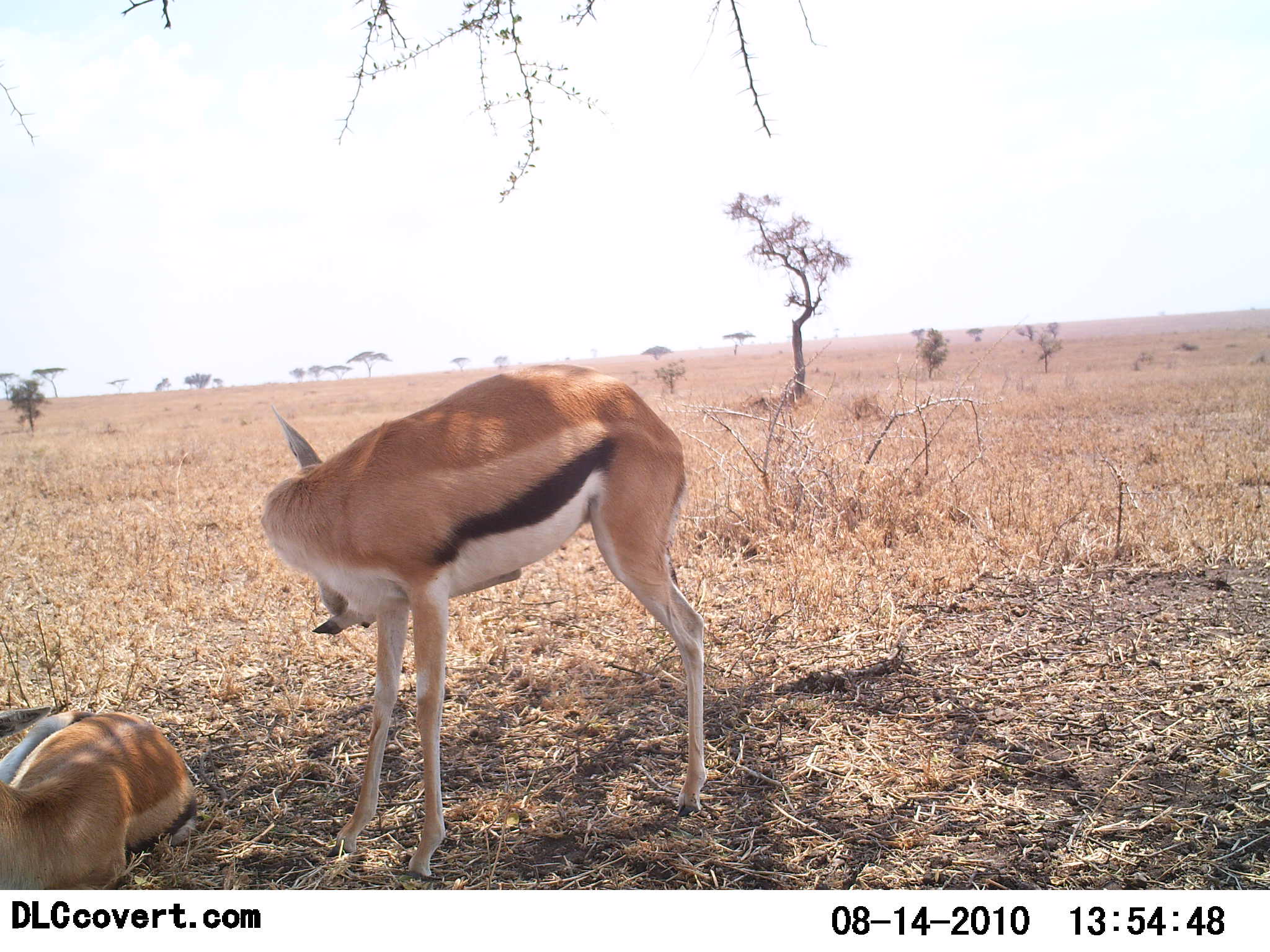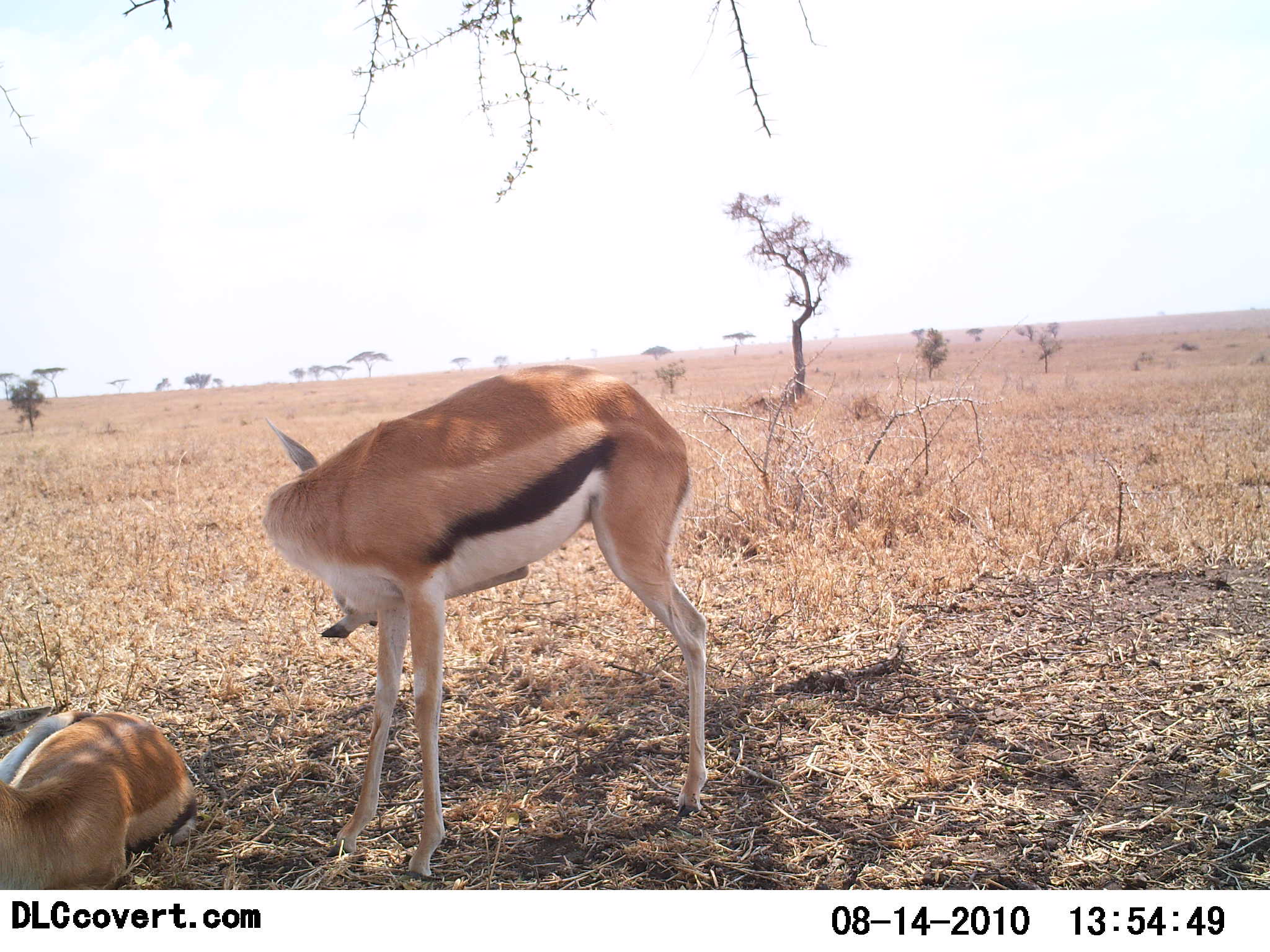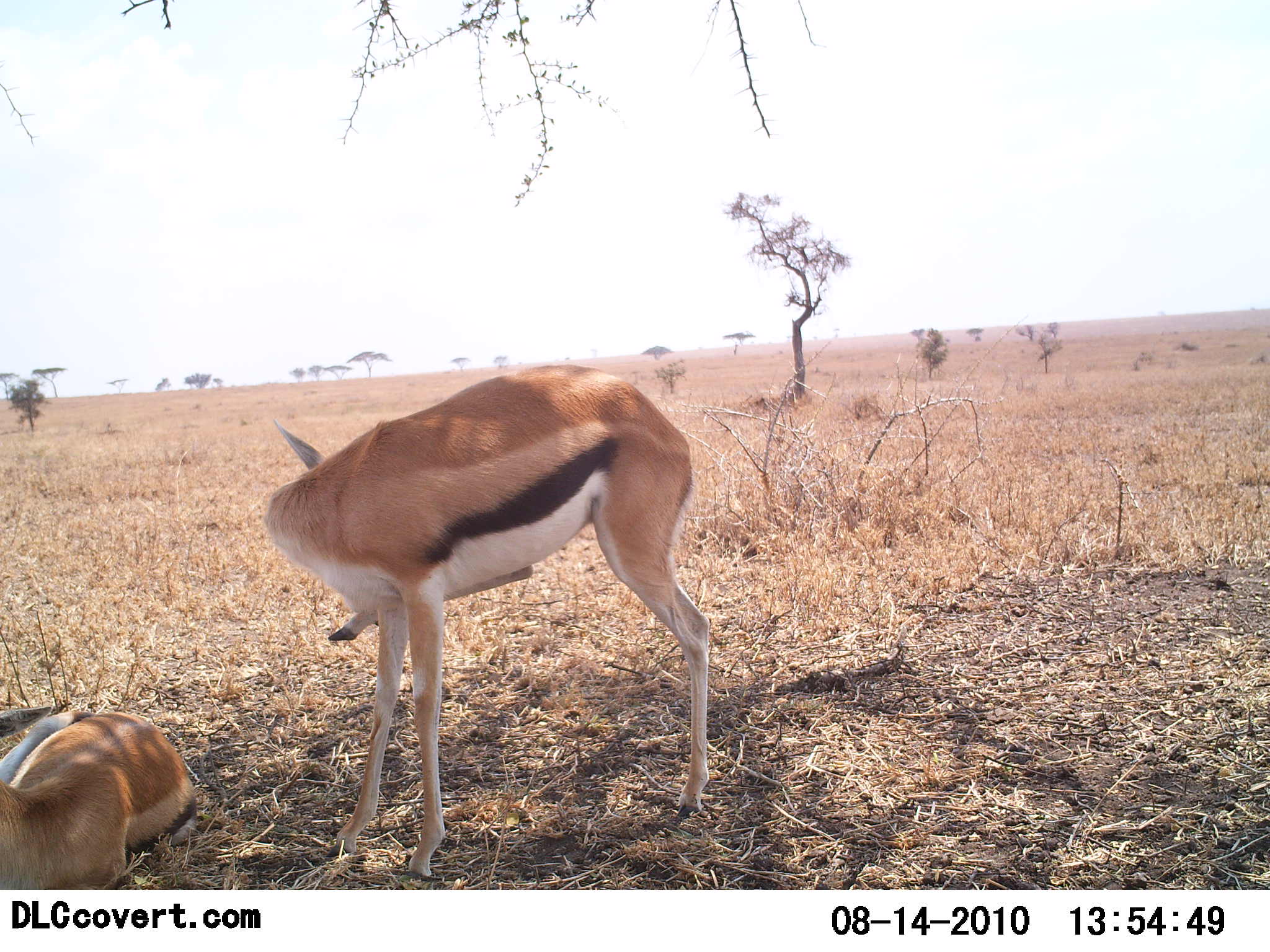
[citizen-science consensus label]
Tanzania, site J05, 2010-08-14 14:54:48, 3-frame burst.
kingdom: Animalia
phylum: Chordata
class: Mammalia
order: Artiodactyla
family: Bovidae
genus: Eudorcas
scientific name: Eudorcas thomsonii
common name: thomson's gazelle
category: gazellethomsons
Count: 2.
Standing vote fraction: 75%.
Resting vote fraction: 94%.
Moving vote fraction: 0%.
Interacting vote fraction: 6%.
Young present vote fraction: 6%.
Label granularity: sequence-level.